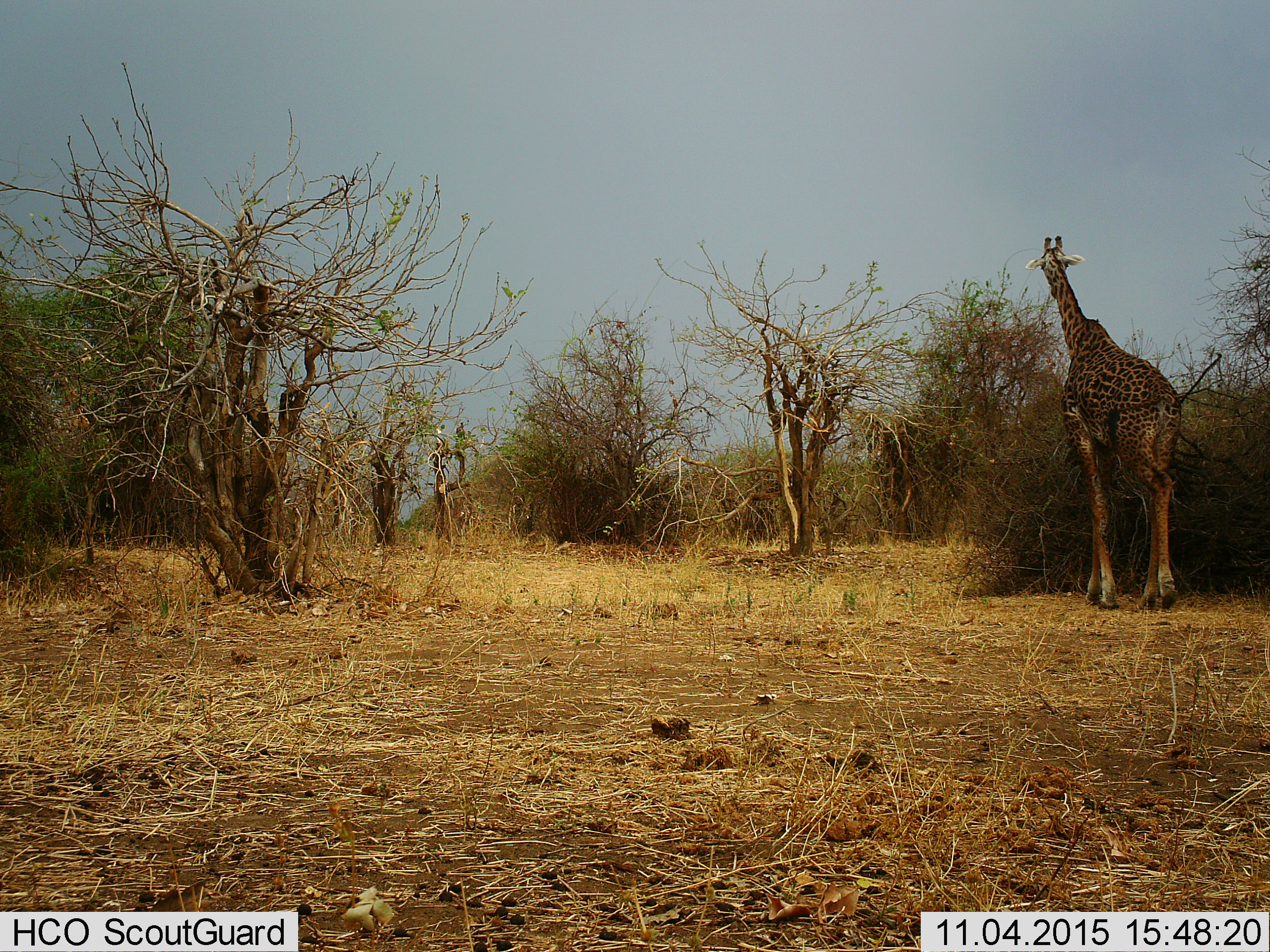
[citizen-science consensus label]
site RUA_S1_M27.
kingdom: Animalia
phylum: Chordata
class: Mammalia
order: Artiodactyla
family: Giraffidae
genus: Giraffa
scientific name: Giraffa camelopardalis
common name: giraffe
Giraffe (Giraffa camelopardalis), count 1. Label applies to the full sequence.